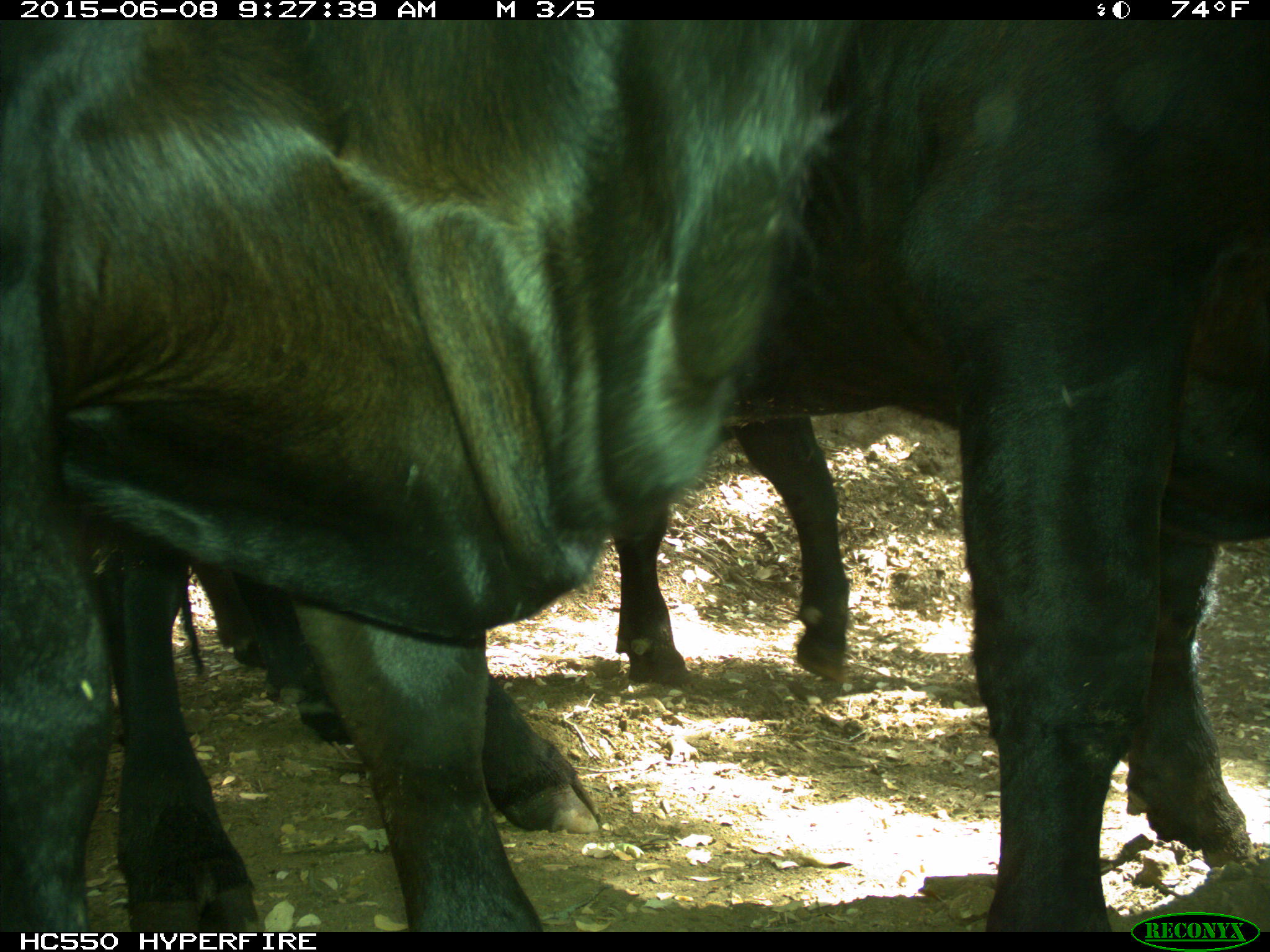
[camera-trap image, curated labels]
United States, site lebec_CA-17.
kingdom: Animalia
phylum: Chordata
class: Mammalia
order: Artiodactyla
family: Bovidae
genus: Bos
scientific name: Bos taurus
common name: domestic cow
Bos taurus (domestic cow).